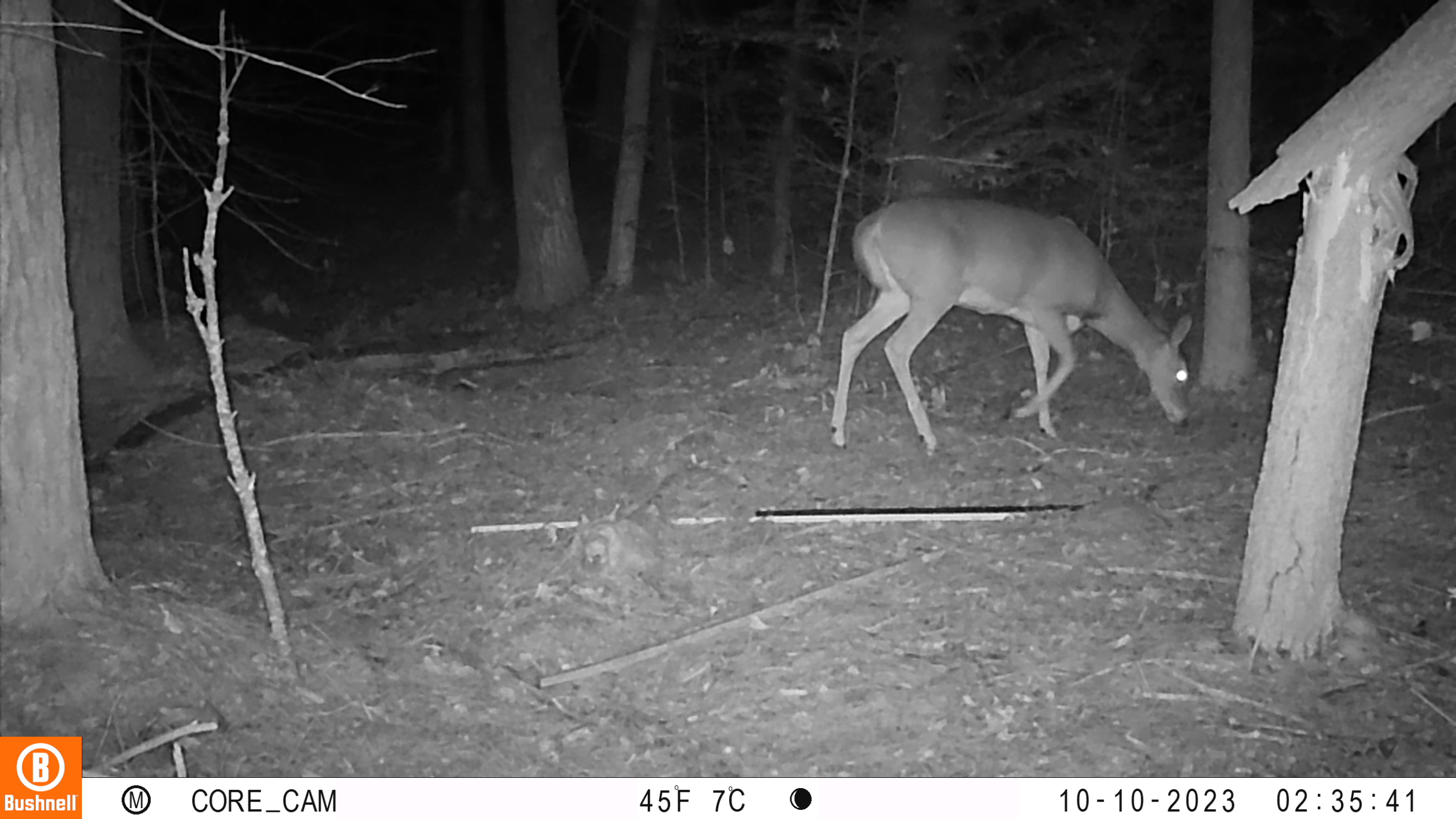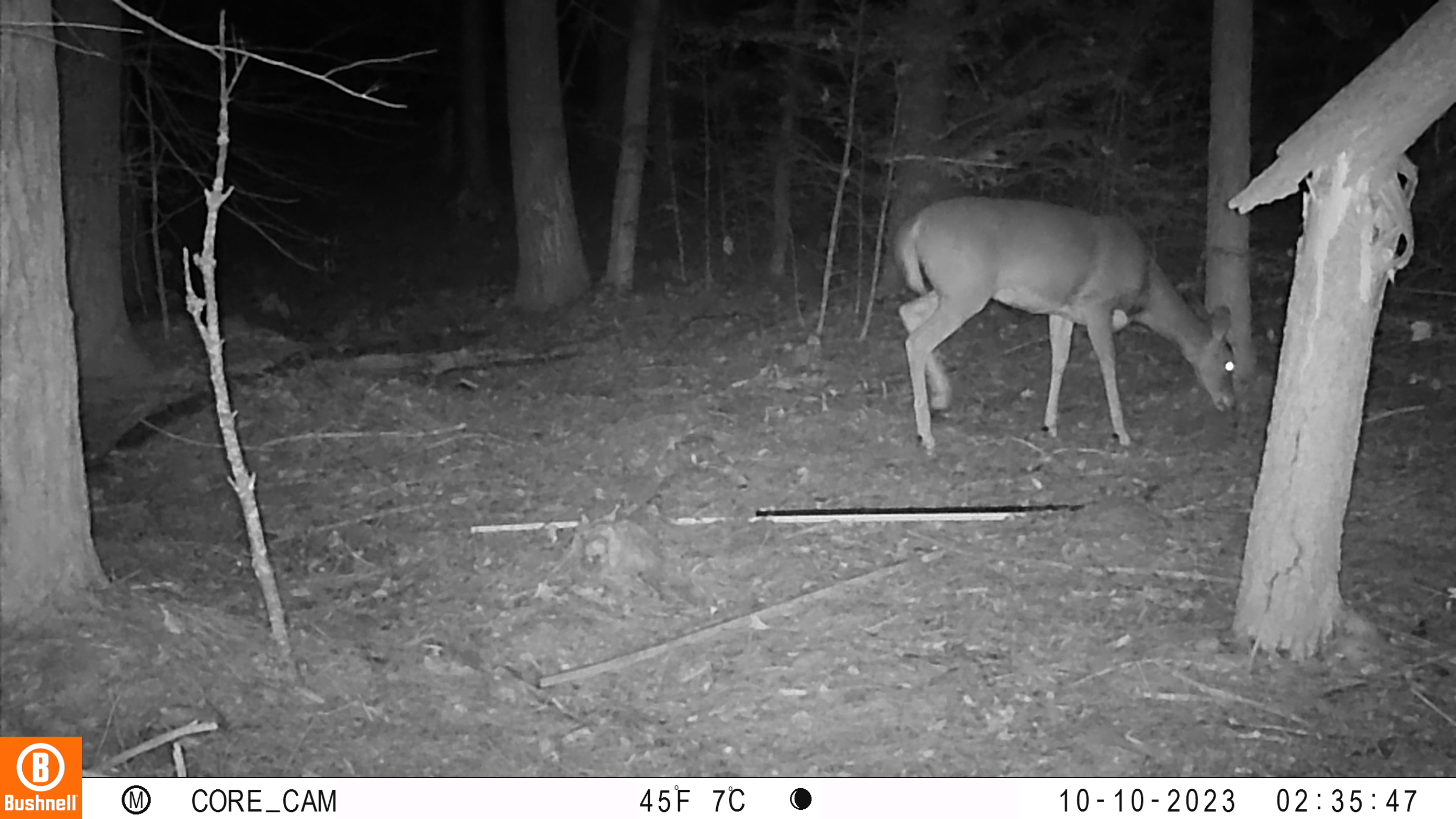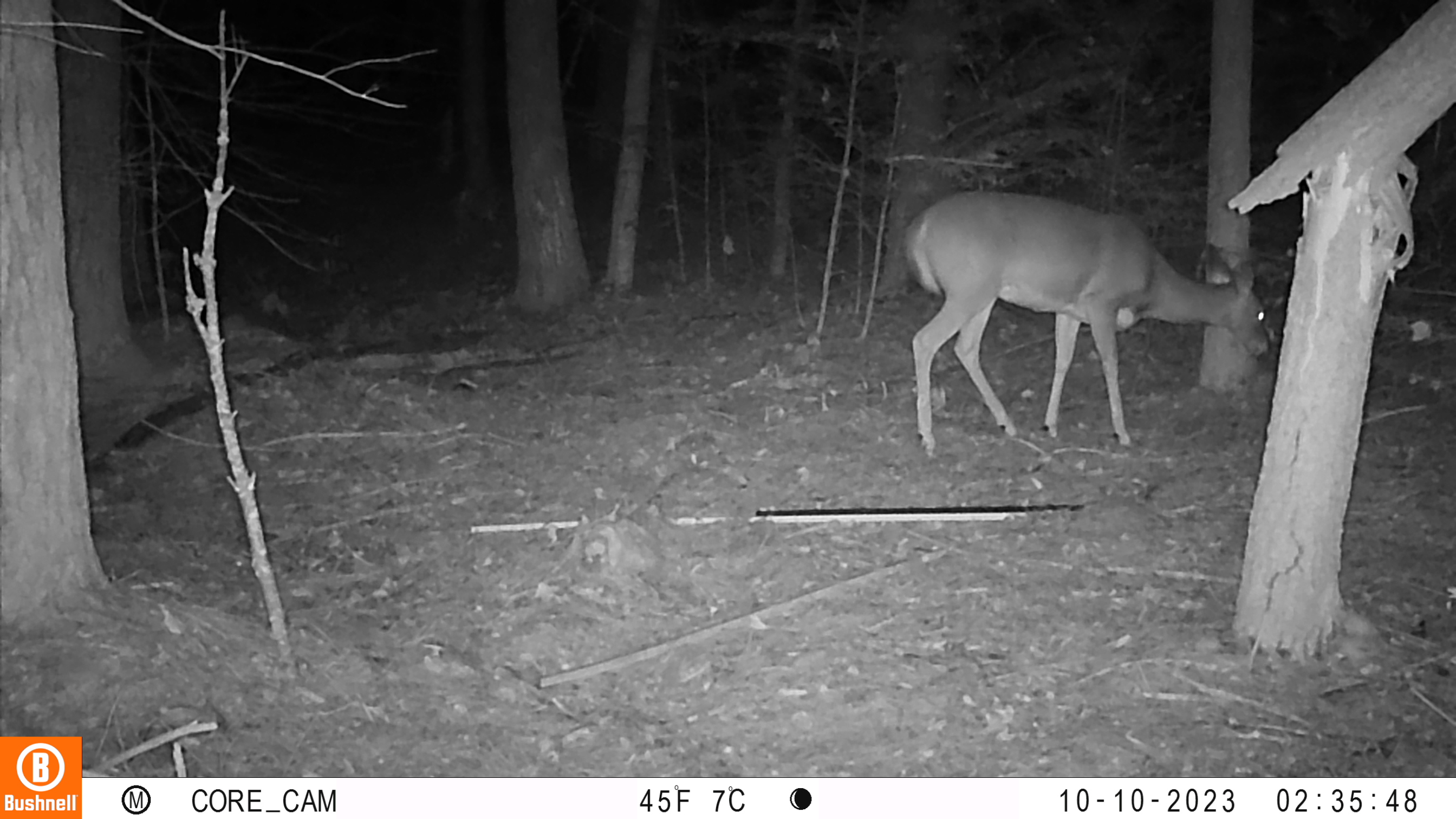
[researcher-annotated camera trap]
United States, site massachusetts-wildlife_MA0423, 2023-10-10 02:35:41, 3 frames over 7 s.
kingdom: Animalia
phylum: Chordata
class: Mammalia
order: Artiodactyla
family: Cervidae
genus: Odocoileus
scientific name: Odocoileus virginianus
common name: white-tailed deer